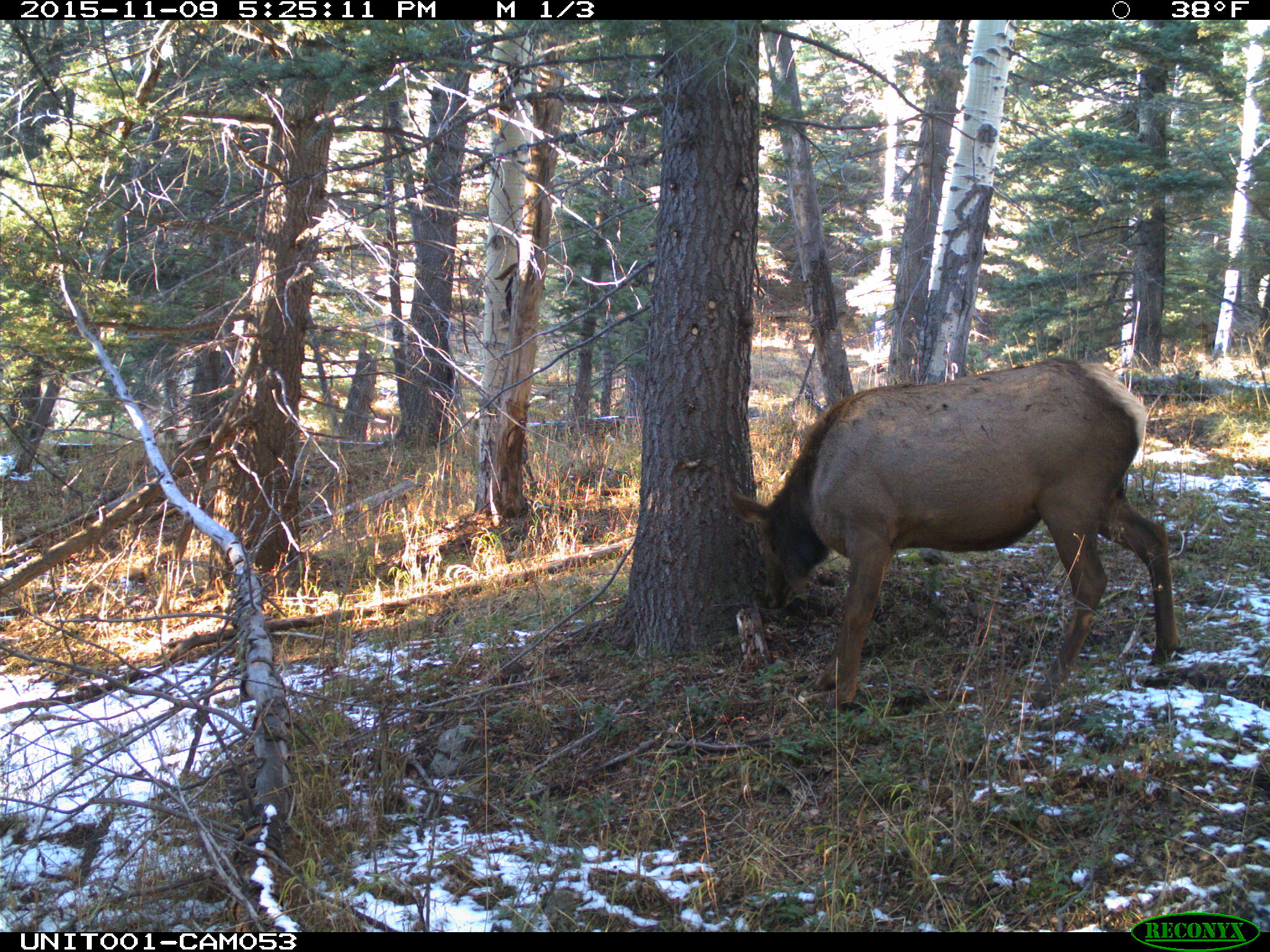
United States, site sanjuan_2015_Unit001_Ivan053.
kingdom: Animalia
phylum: Chordata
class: Mammalia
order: Artiodactyla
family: Cervidae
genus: Cervus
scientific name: Cervus elaphus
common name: red deer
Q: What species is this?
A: Cervus elaphus (red deer).